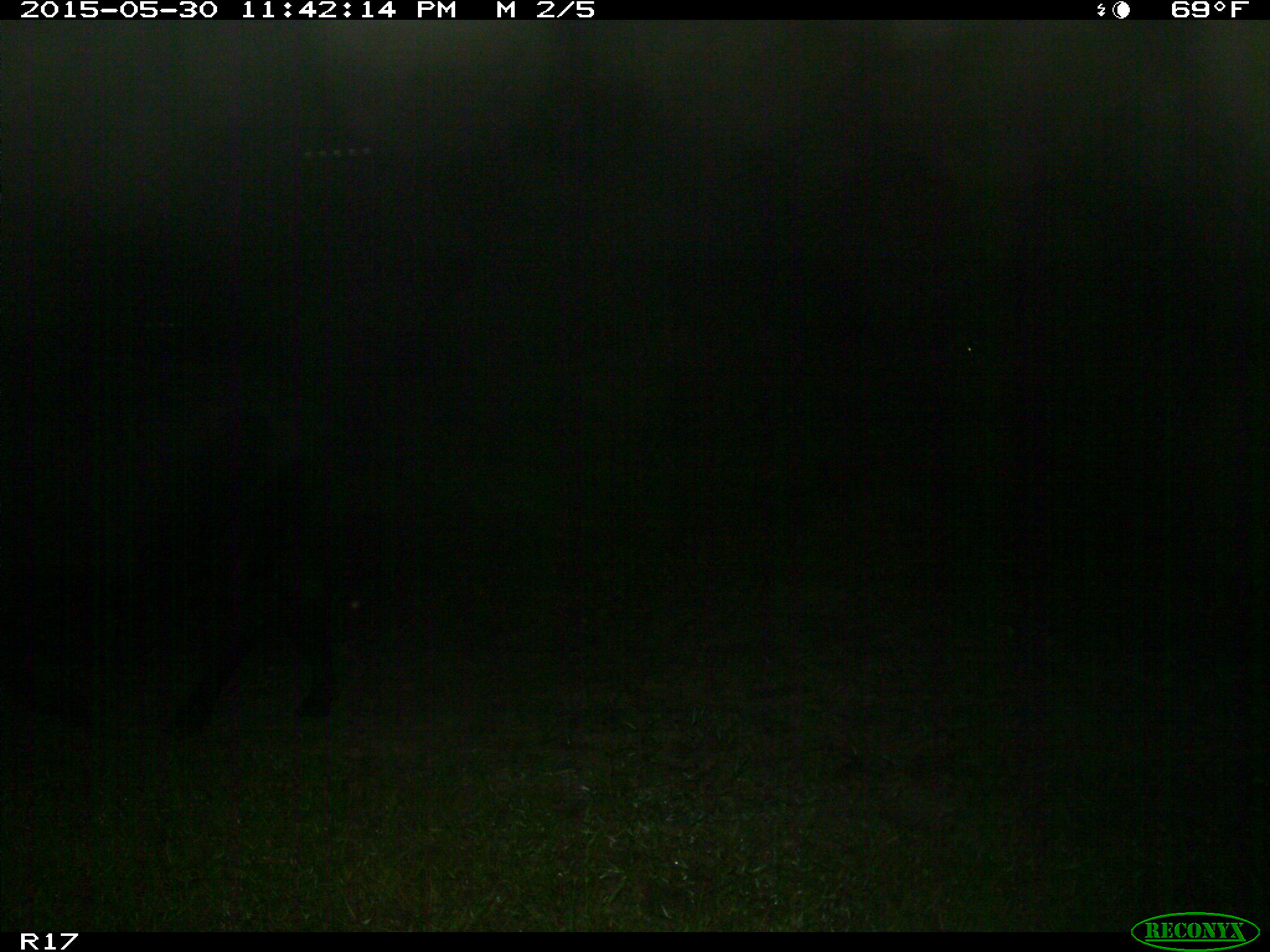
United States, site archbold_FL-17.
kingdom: Animalia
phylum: Chordata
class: Mammalia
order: Artiodactyla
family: Bovidae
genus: Bos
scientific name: Bos taurus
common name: domestic cow